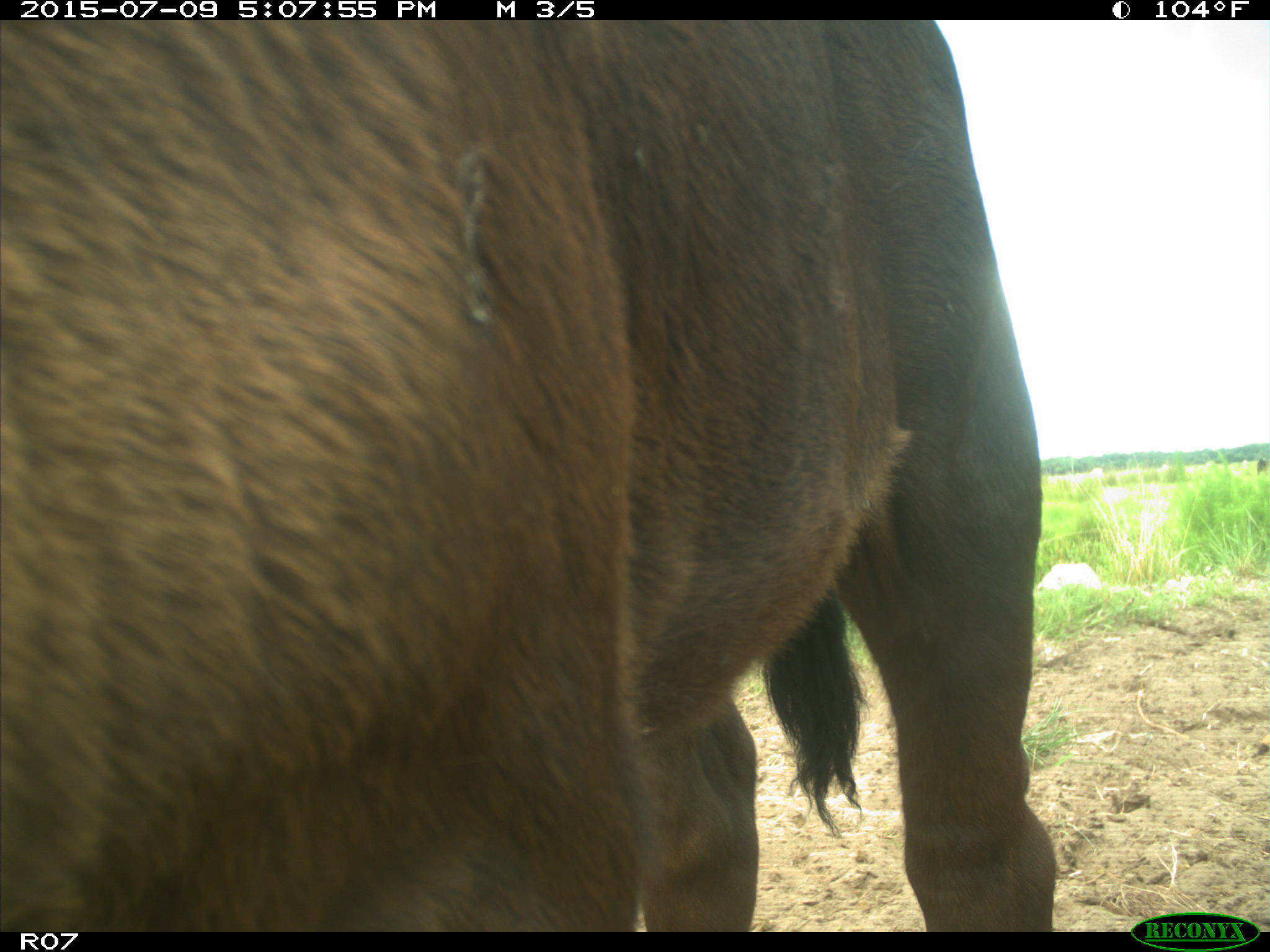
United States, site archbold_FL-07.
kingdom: Animalia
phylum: Chordata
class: Mammalia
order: Artiodactyla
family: Bovidae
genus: Bos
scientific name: Bos taurus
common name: domestic cow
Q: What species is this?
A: Bos taurus (domestic cow).